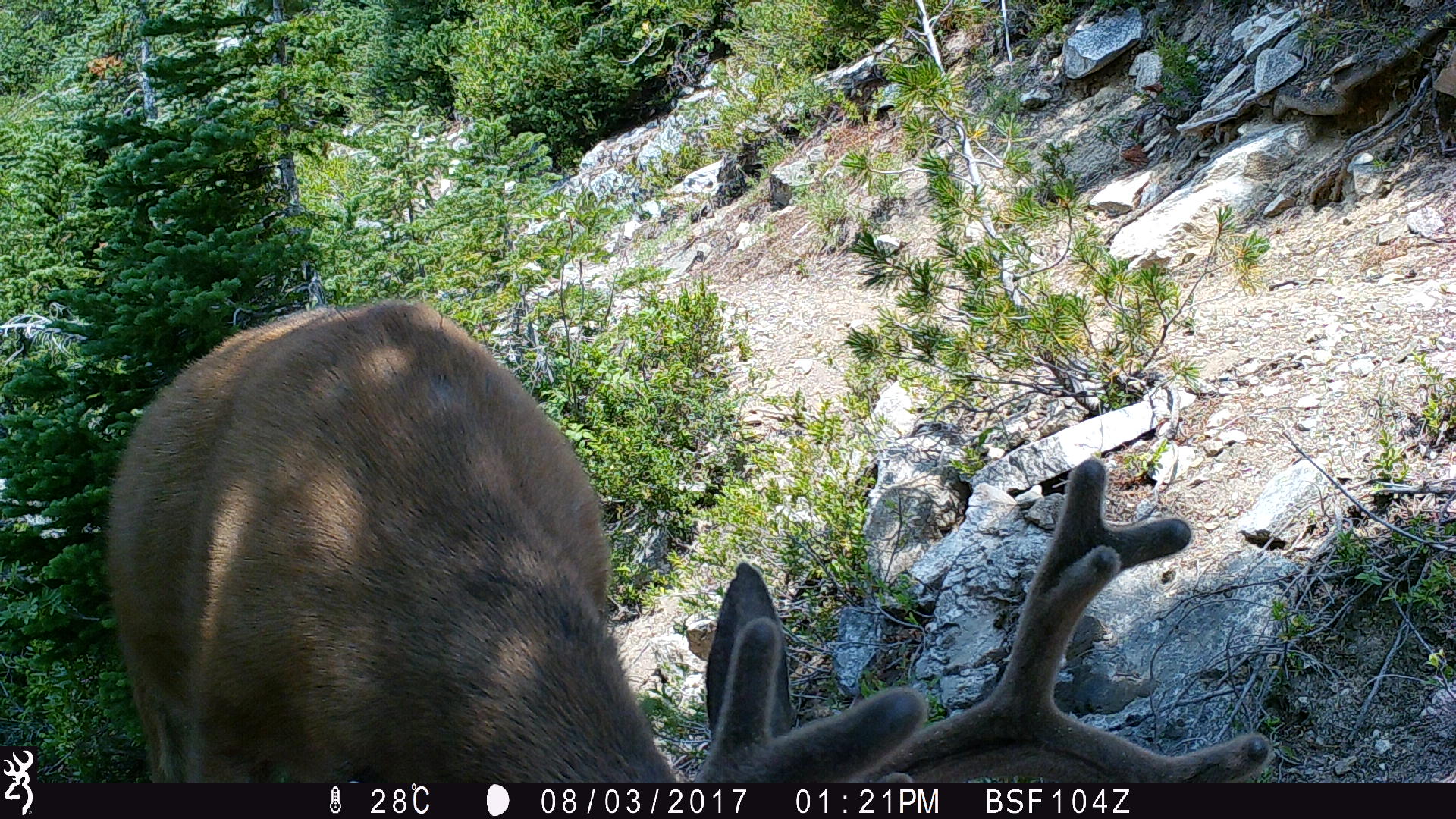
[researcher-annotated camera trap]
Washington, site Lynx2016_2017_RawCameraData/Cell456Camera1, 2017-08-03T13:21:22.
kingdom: Animalia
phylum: Chordata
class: Mammalia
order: Artiodactyla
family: Cervidae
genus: Odocoileus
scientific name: Odocoileus hemionus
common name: mule deer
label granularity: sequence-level